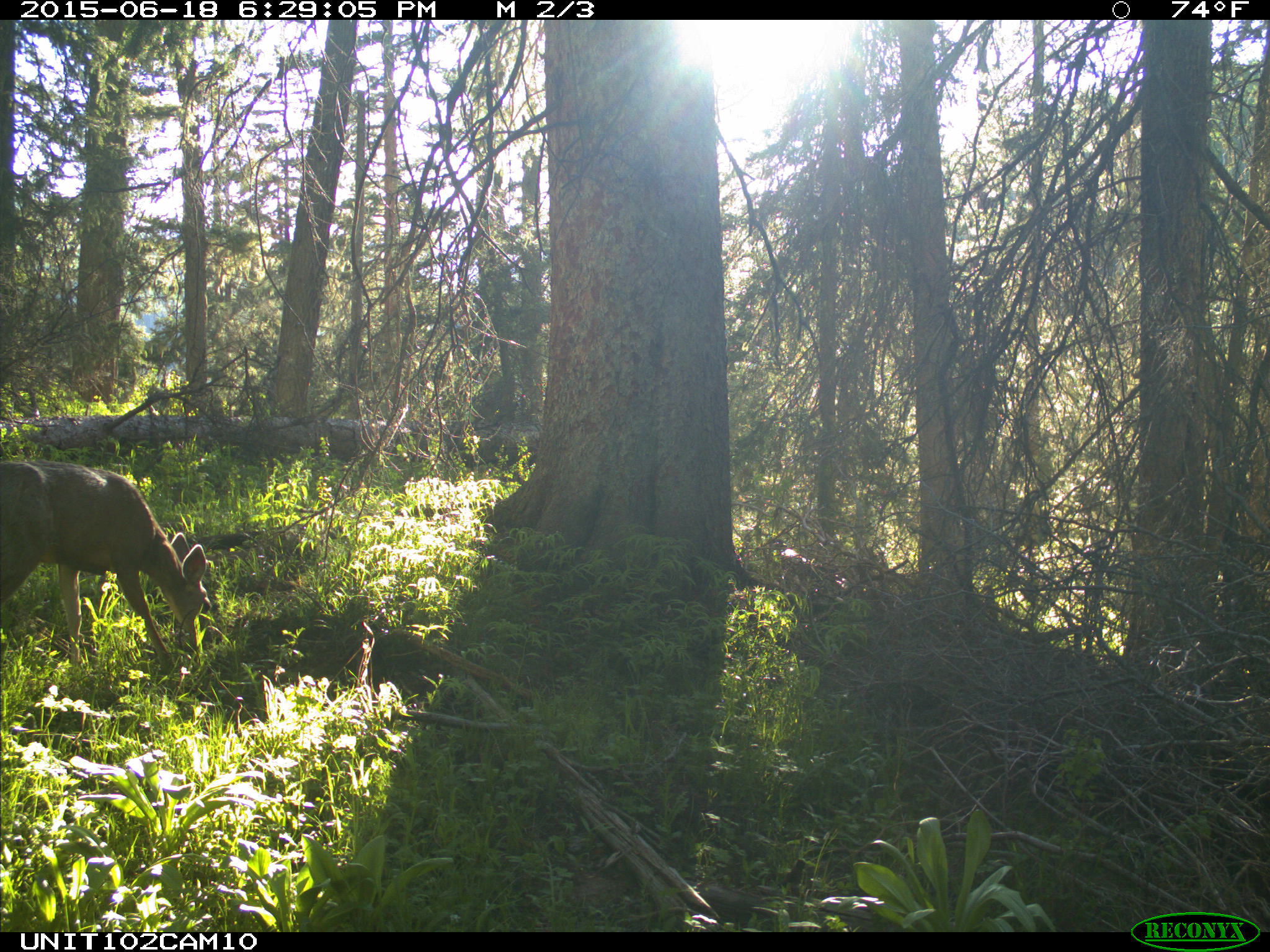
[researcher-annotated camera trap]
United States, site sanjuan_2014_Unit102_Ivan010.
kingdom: Animalia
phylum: Chordata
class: Mammalia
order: Artiodactyla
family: Cervidae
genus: Odocoileus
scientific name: Odocoileus hemionus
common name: mule deer